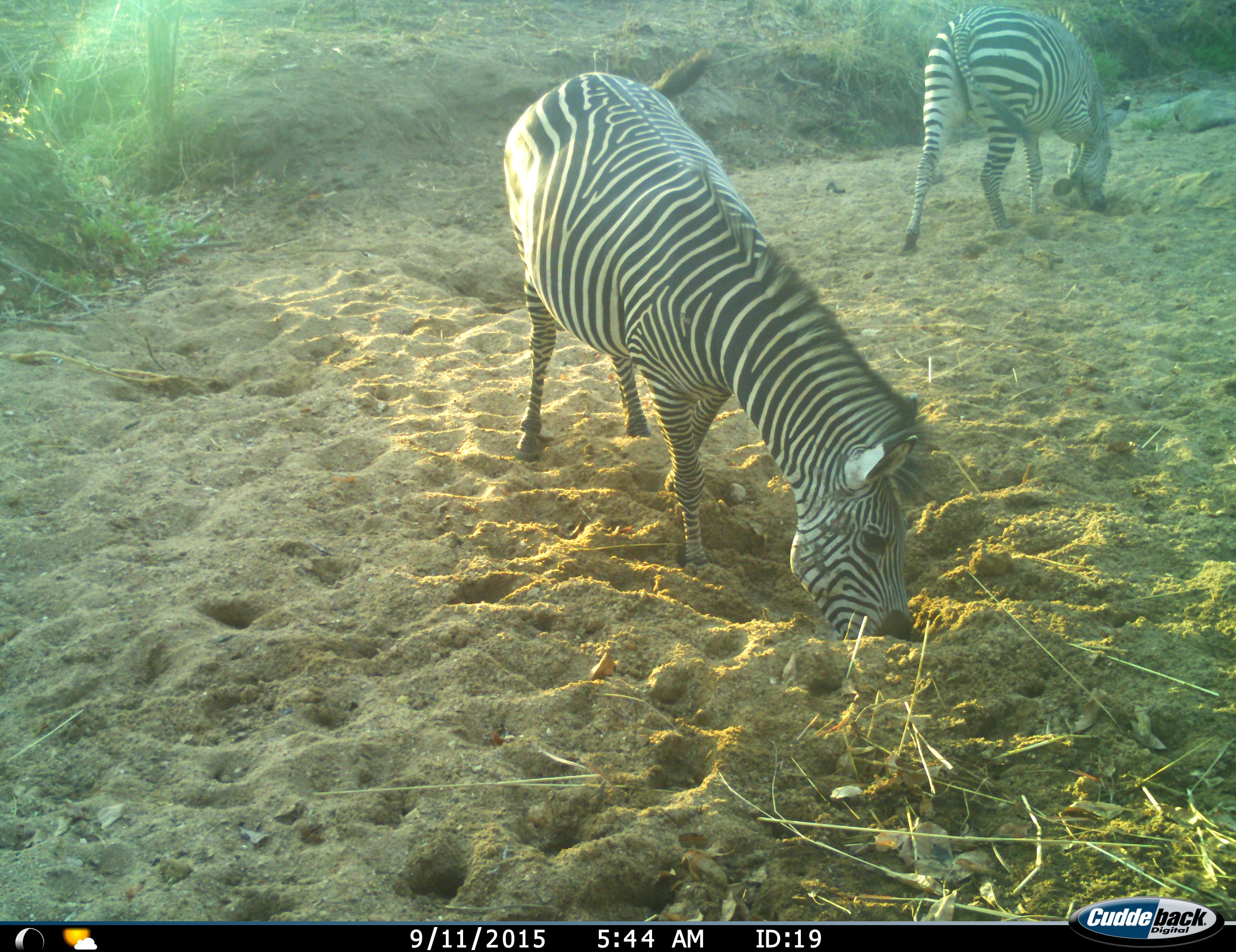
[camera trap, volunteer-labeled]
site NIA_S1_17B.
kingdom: Animalia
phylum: Chordata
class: Mammalia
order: Perissodactyla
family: Equidae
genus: Equus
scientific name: Equus quagga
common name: plains zebra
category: zebraplains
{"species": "zebraplains (plains zebra) (Equus quagga)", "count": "2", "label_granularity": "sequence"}